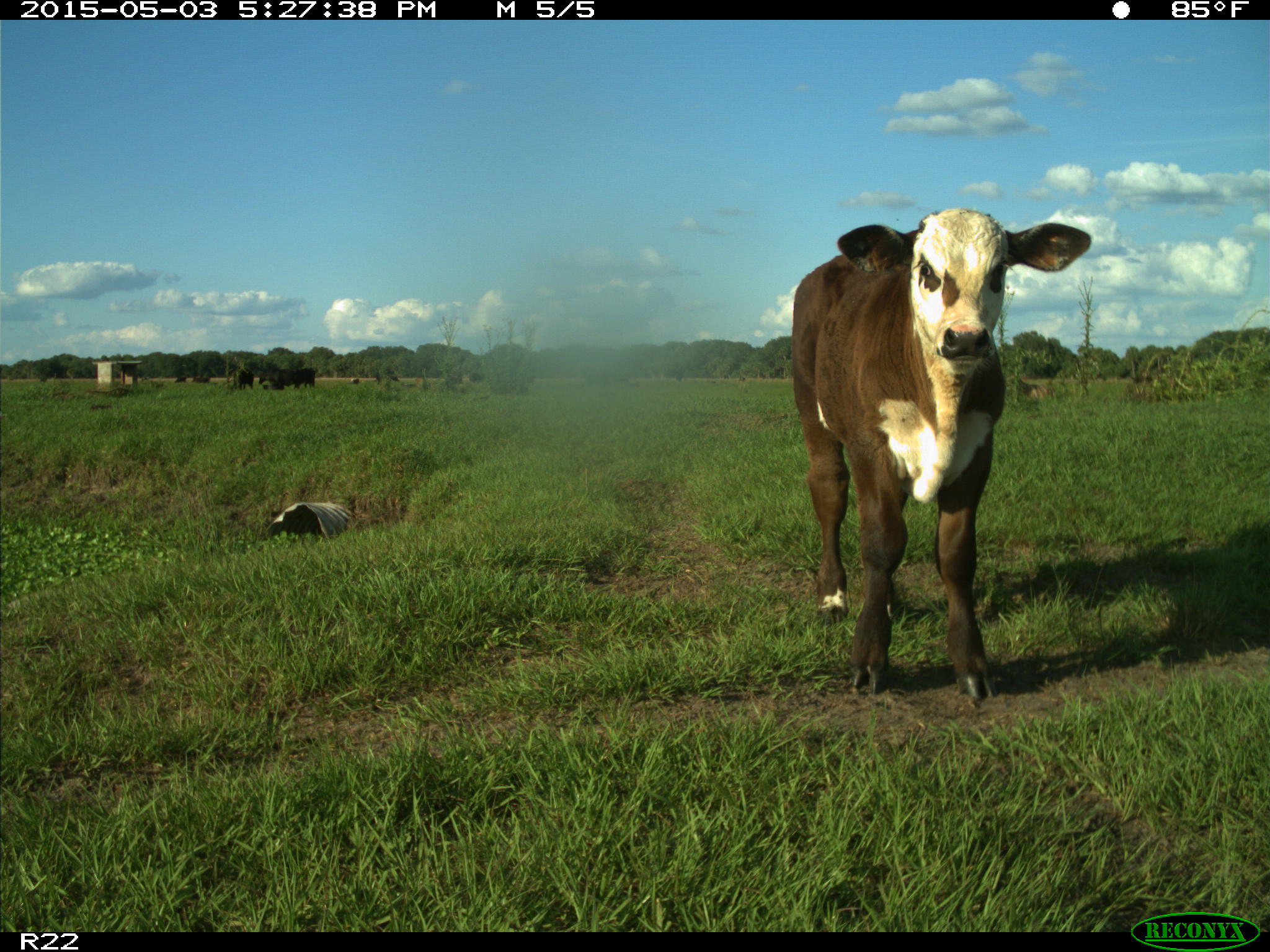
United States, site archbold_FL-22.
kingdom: Animalia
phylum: Chordata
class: Mammalia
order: Artiodactyla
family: Bovidae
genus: Bos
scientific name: Bos taurus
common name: domestic cow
Bos taurus (domestic cow).